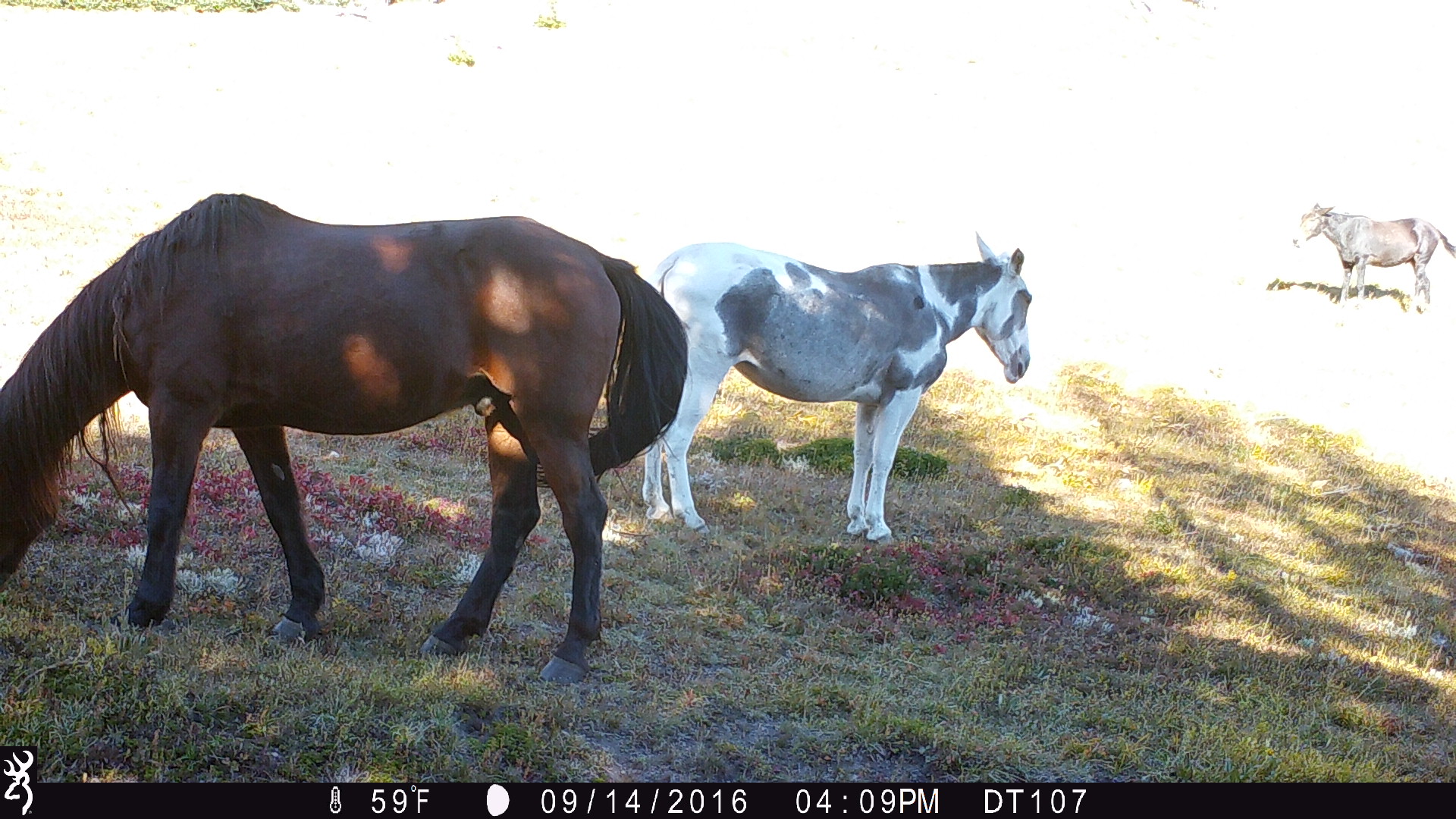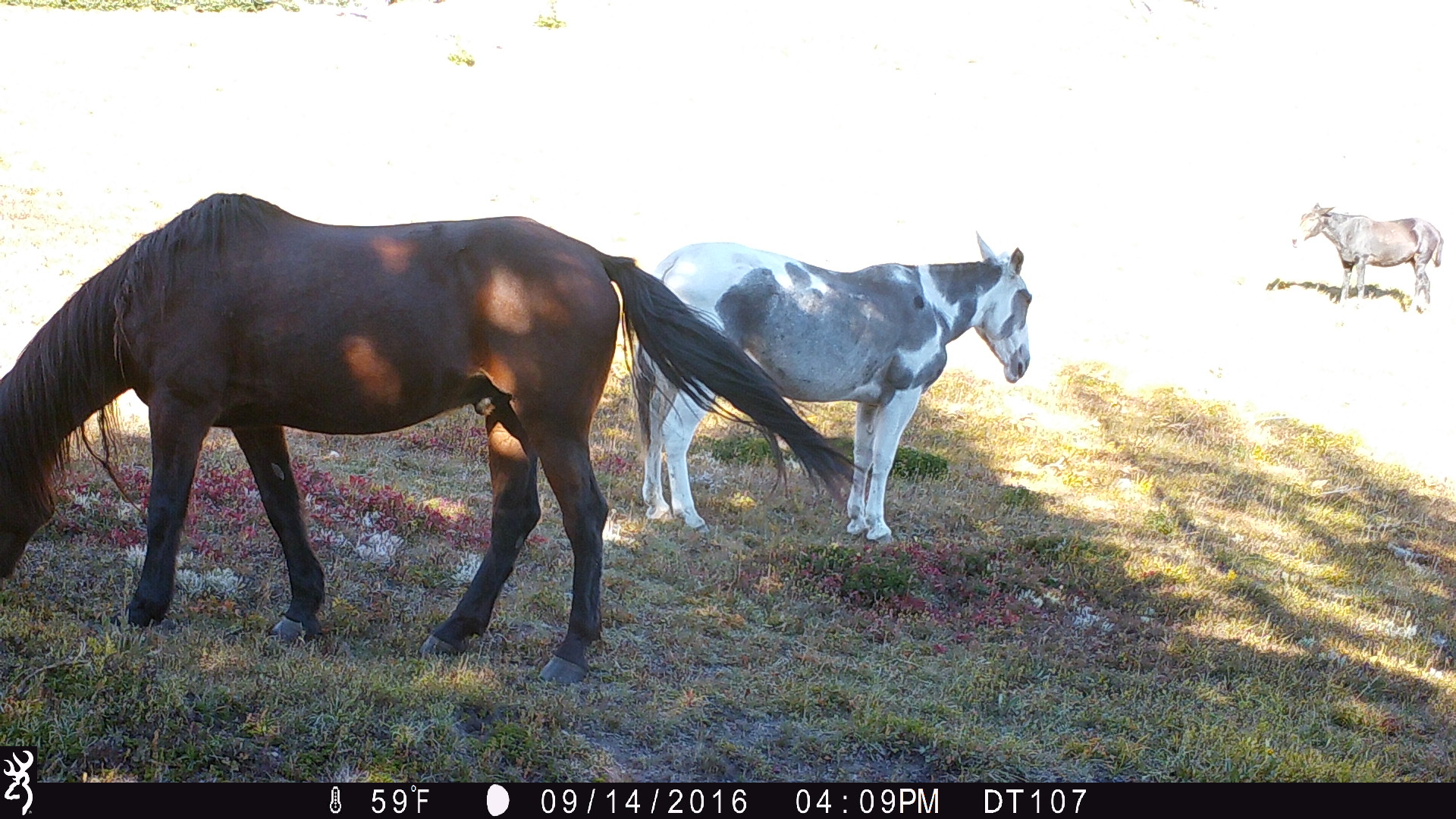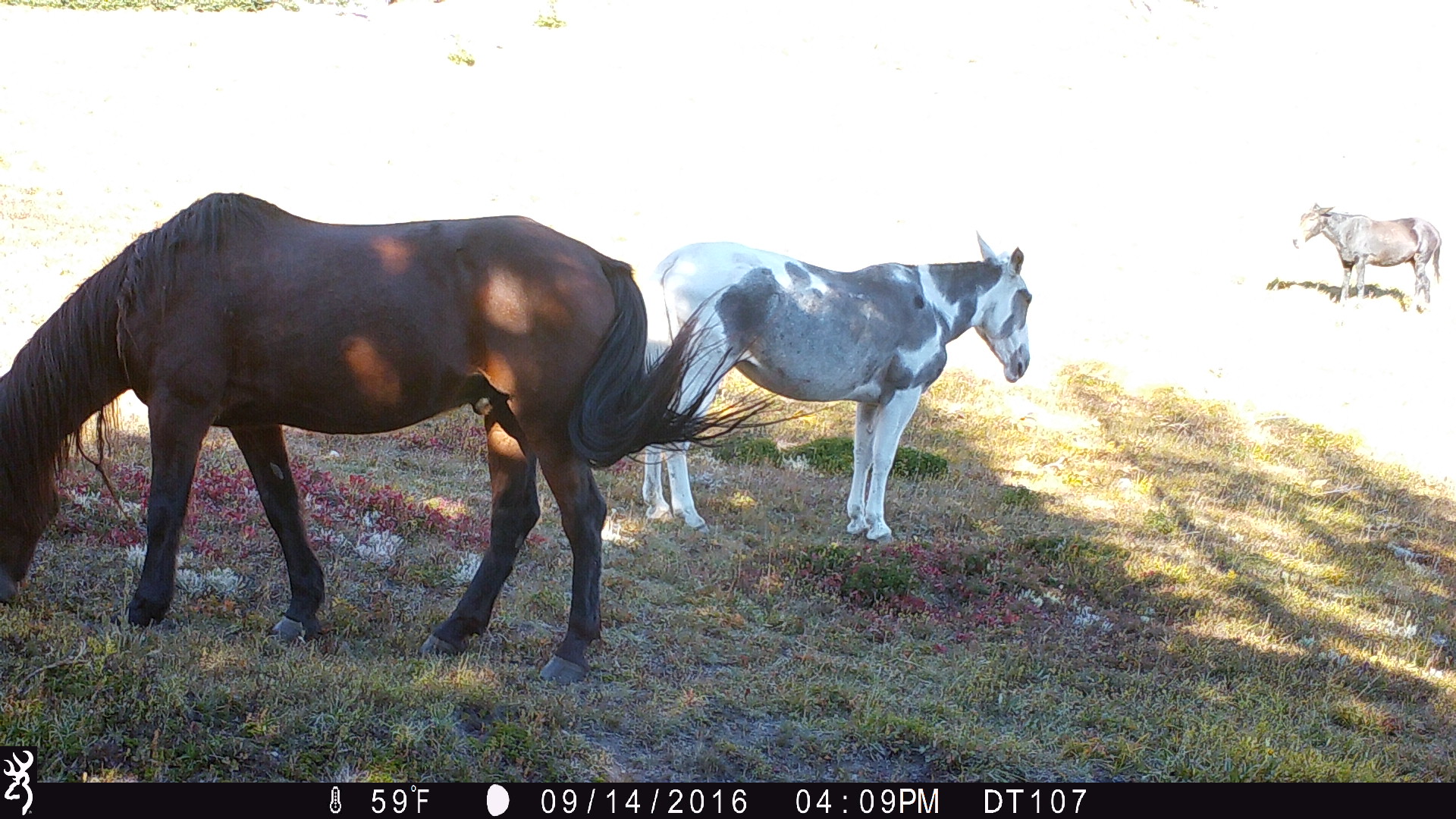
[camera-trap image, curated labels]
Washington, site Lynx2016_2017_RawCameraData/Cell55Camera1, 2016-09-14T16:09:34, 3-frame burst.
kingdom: Animalia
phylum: Chordata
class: Mammalia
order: Perissodactyla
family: Equidae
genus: Equus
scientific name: Equus caballus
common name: domestic horse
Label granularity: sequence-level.